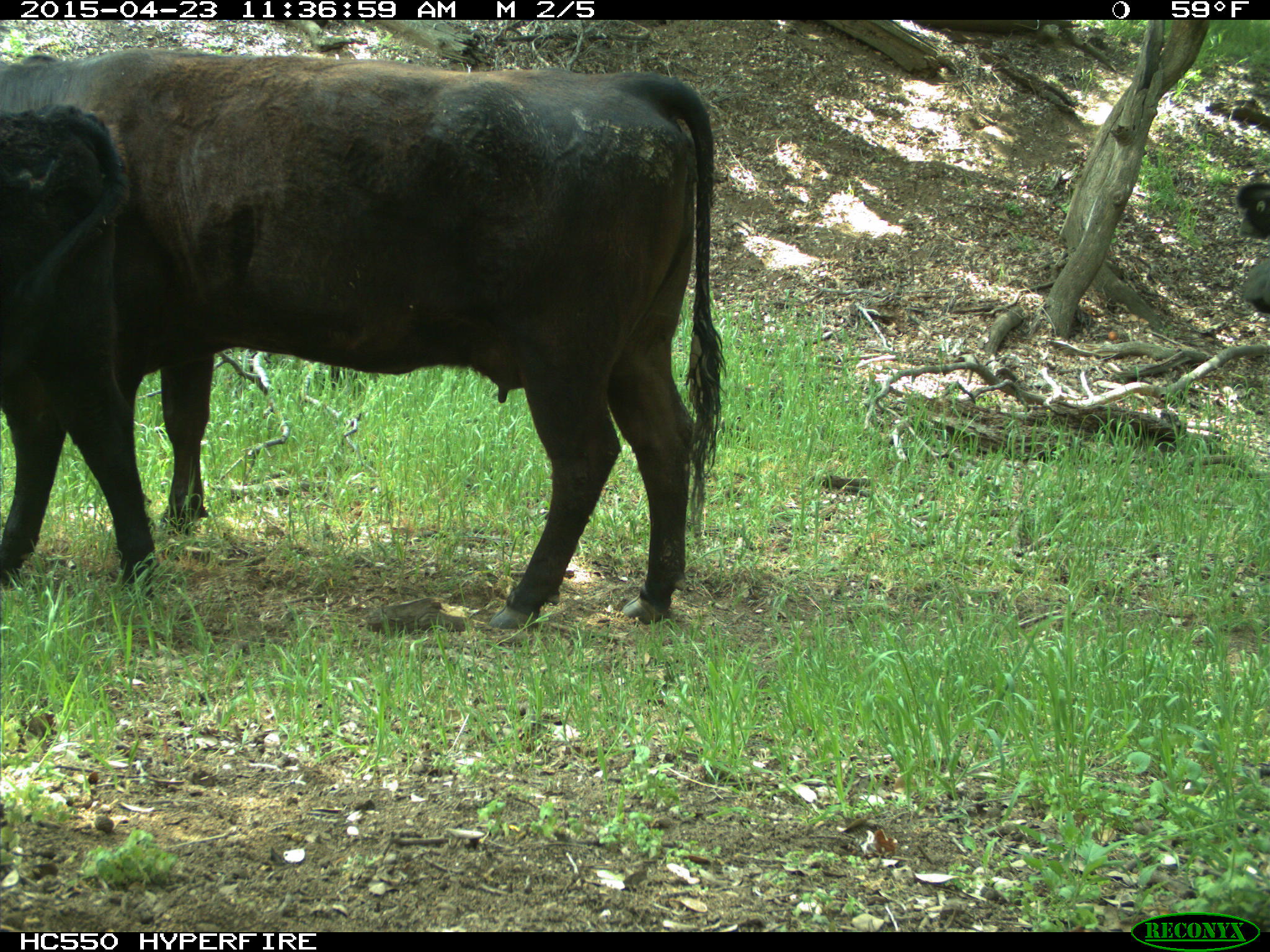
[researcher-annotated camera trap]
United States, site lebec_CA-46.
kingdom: Animalia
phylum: Chordata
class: Mammalia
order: Artiodactyla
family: Bovidae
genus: Bos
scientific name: Bos taurus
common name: domestic cow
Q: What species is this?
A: Bos taurus (domestic cow).